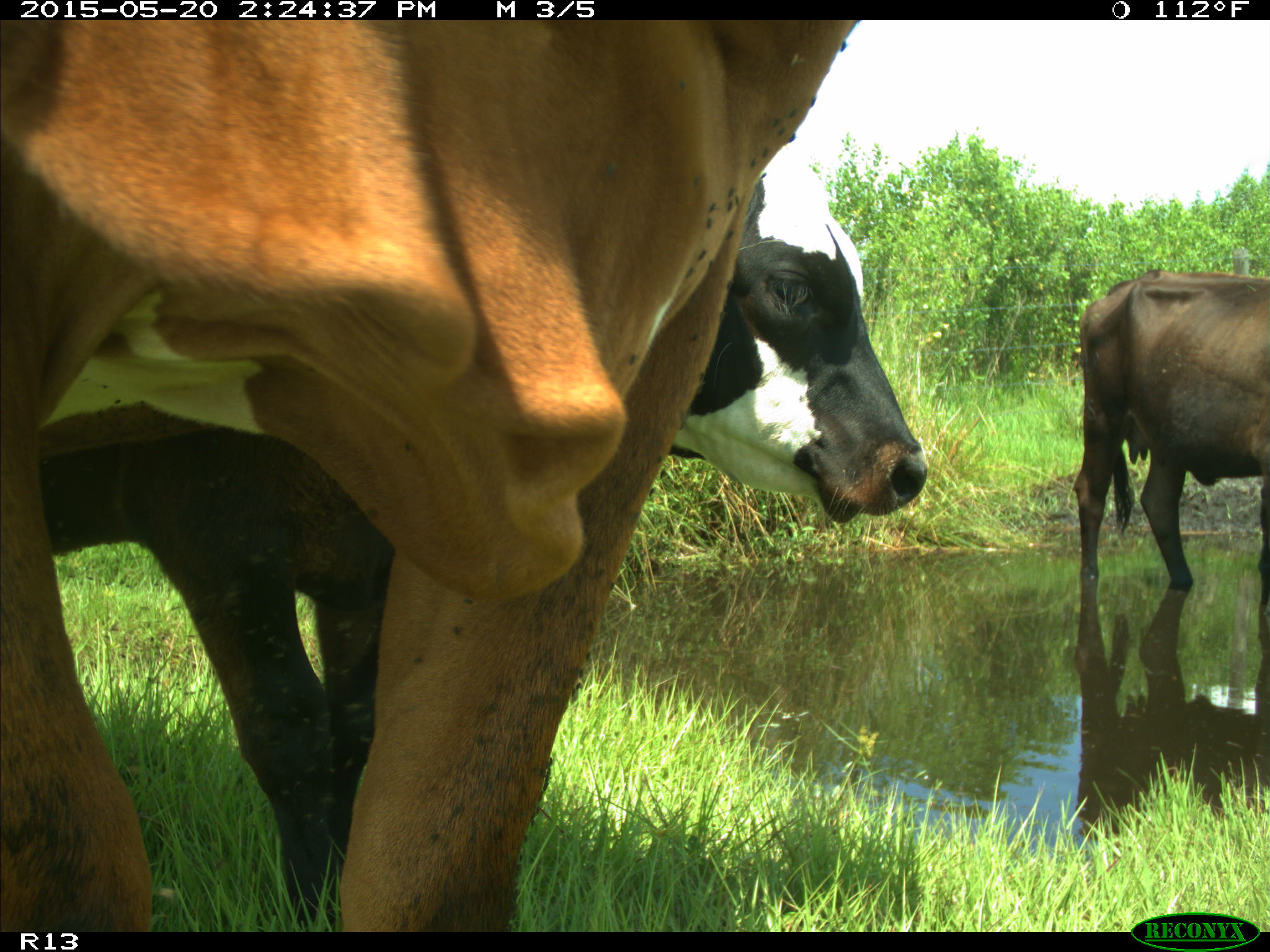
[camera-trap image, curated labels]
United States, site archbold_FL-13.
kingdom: Animalia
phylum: Chordata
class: Mammalia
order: Artiodactyla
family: Bovidae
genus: Bos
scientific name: Bos taurus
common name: domestic cow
Bos taurus (domestic cow).